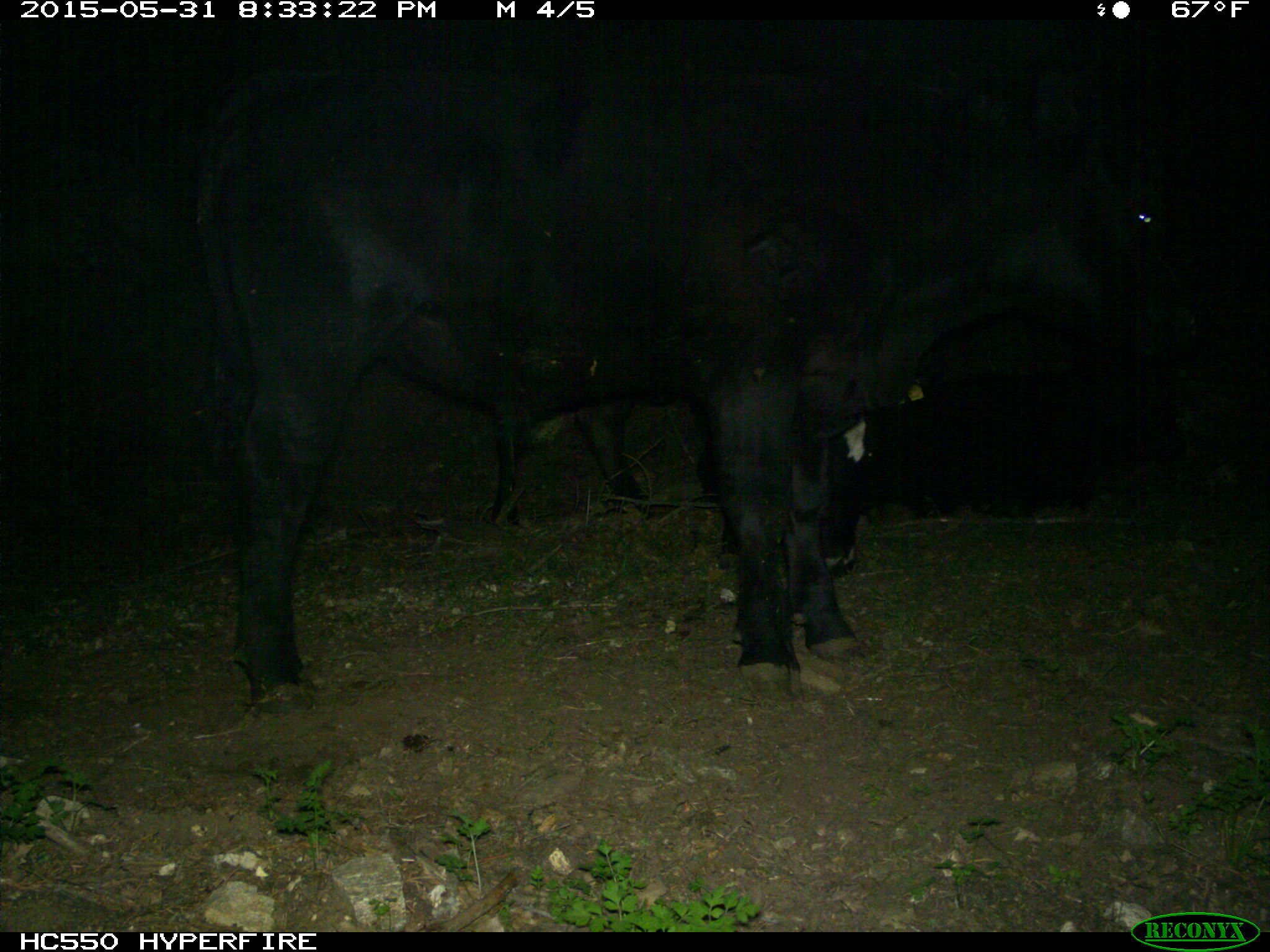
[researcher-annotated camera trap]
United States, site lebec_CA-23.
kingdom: Animalia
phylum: Chordata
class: Mammalia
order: Artiodactyla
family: Bovidae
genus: Bos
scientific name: Bos taurus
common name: domestic cow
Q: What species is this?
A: Bos taurus (domestic cow).